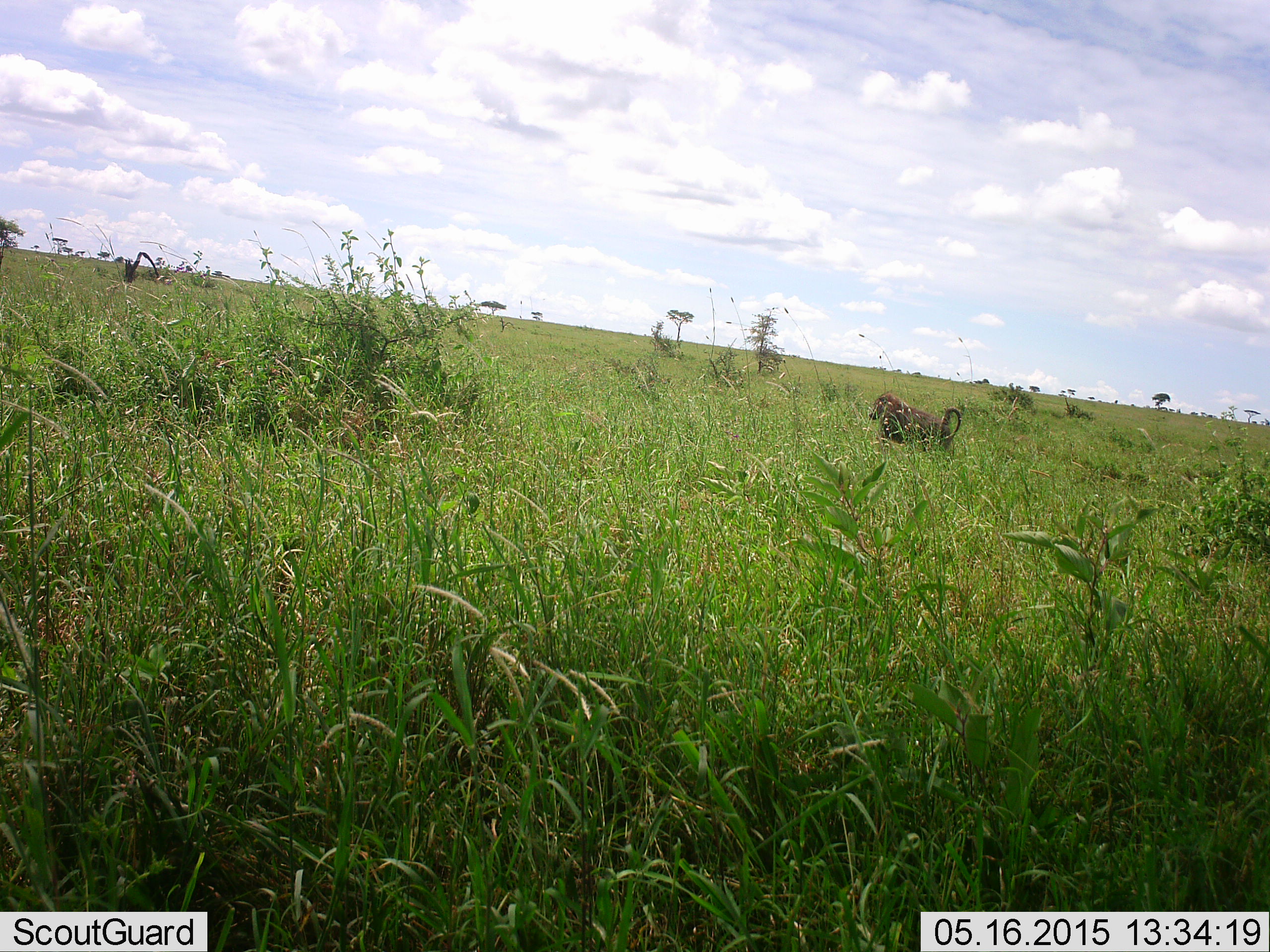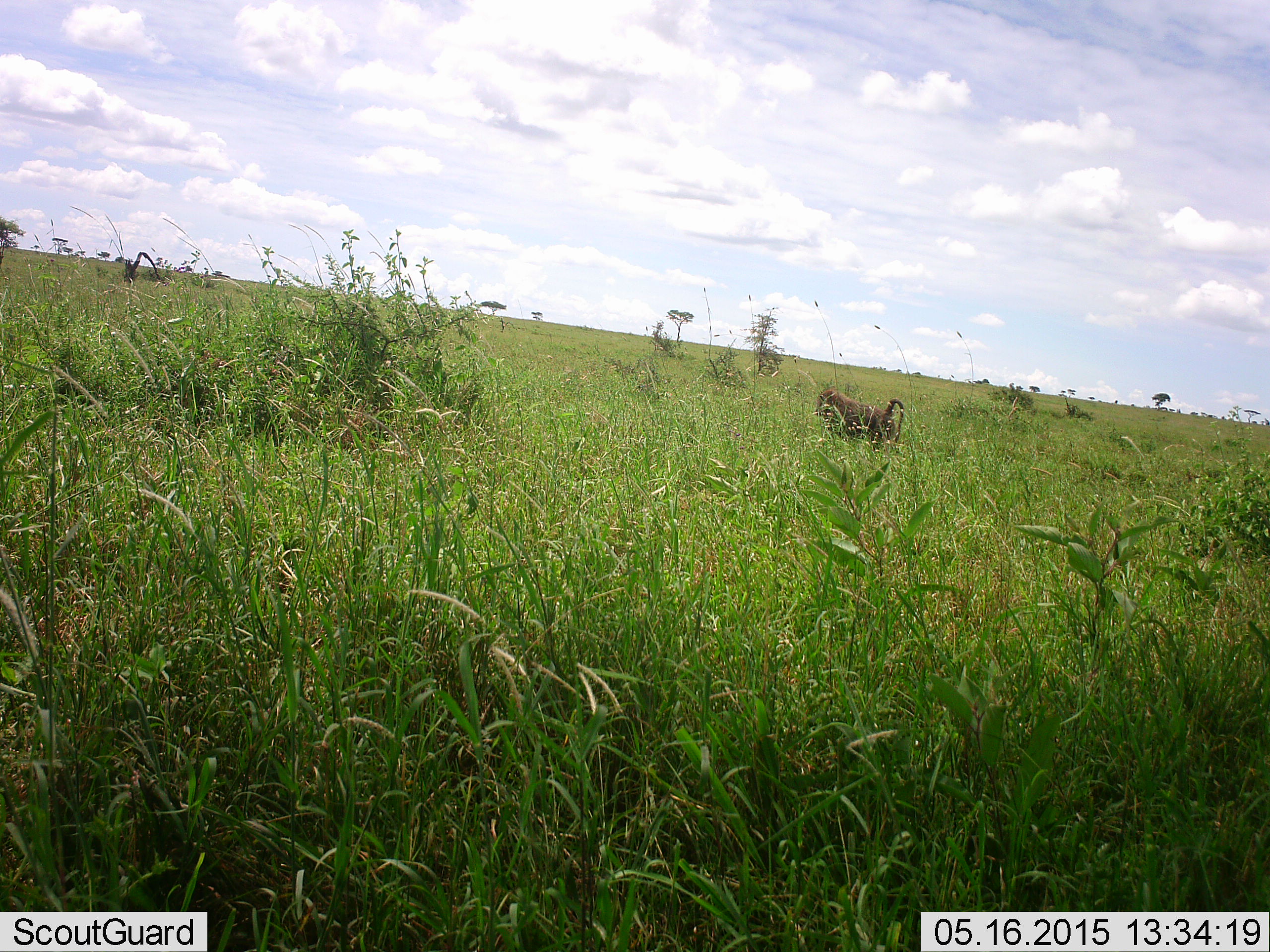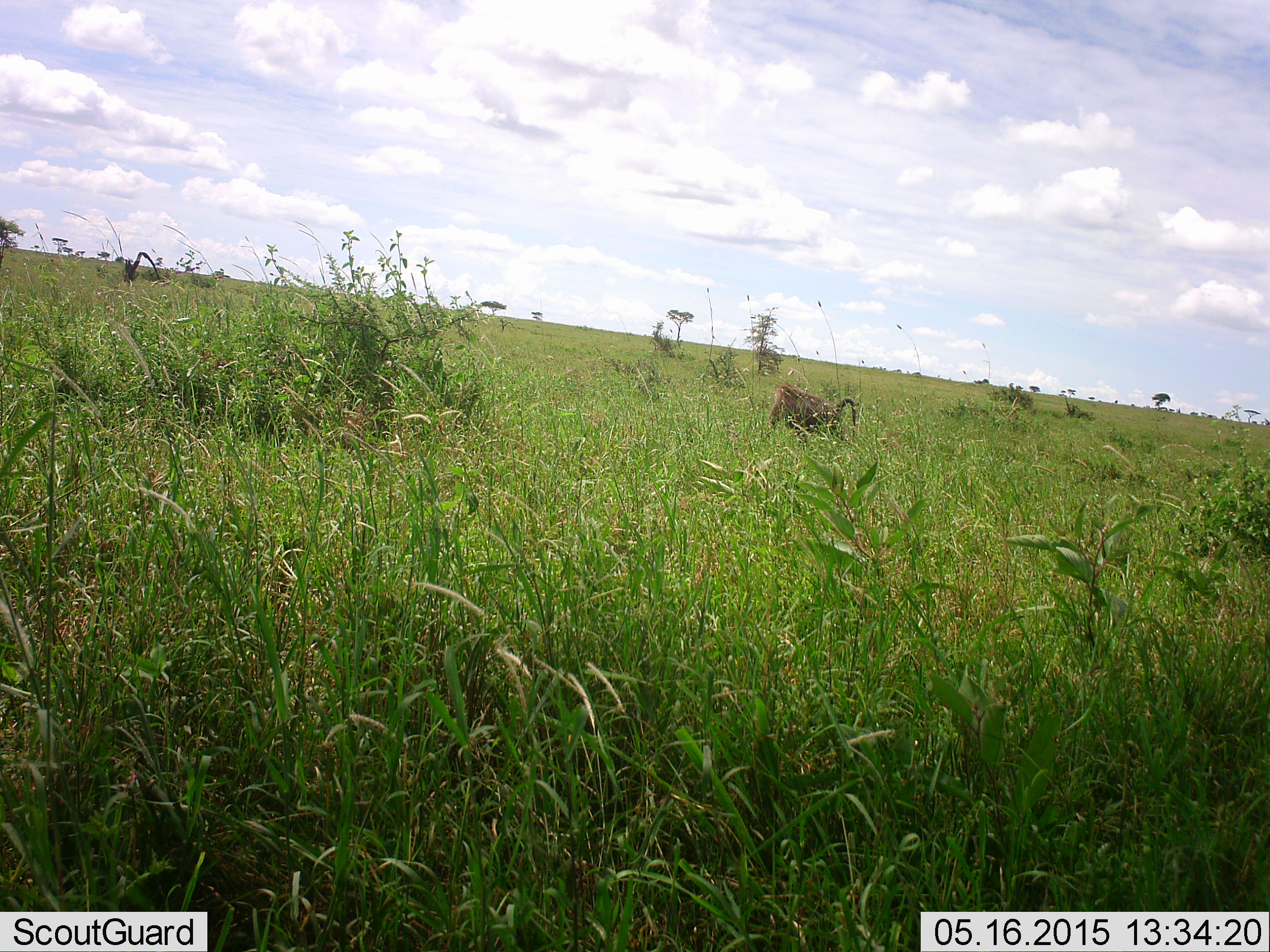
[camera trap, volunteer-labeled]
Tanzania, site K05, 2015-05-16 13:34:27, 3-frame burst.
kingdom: Animalia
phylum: Chordata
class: Mammalia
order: Primates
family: Cercopithecidae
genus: Papio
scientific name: Papio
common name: baboon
Baboon (Papio), count 1. Behavior (volunteer vote fractions): standing 0%, resting 0%, moving 100%, interacting 0%. Young present (vote fraction): 0%. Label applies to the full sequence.